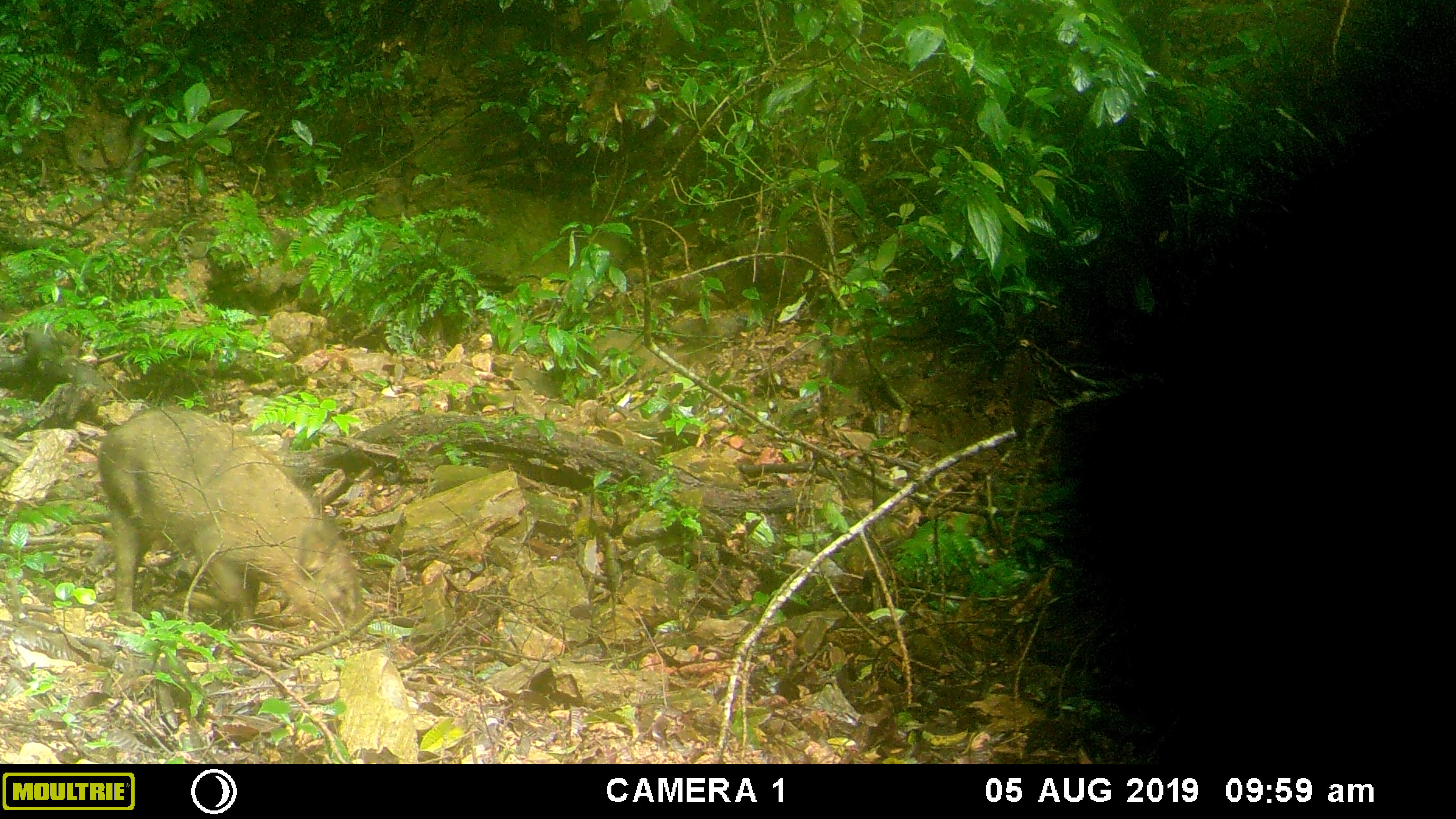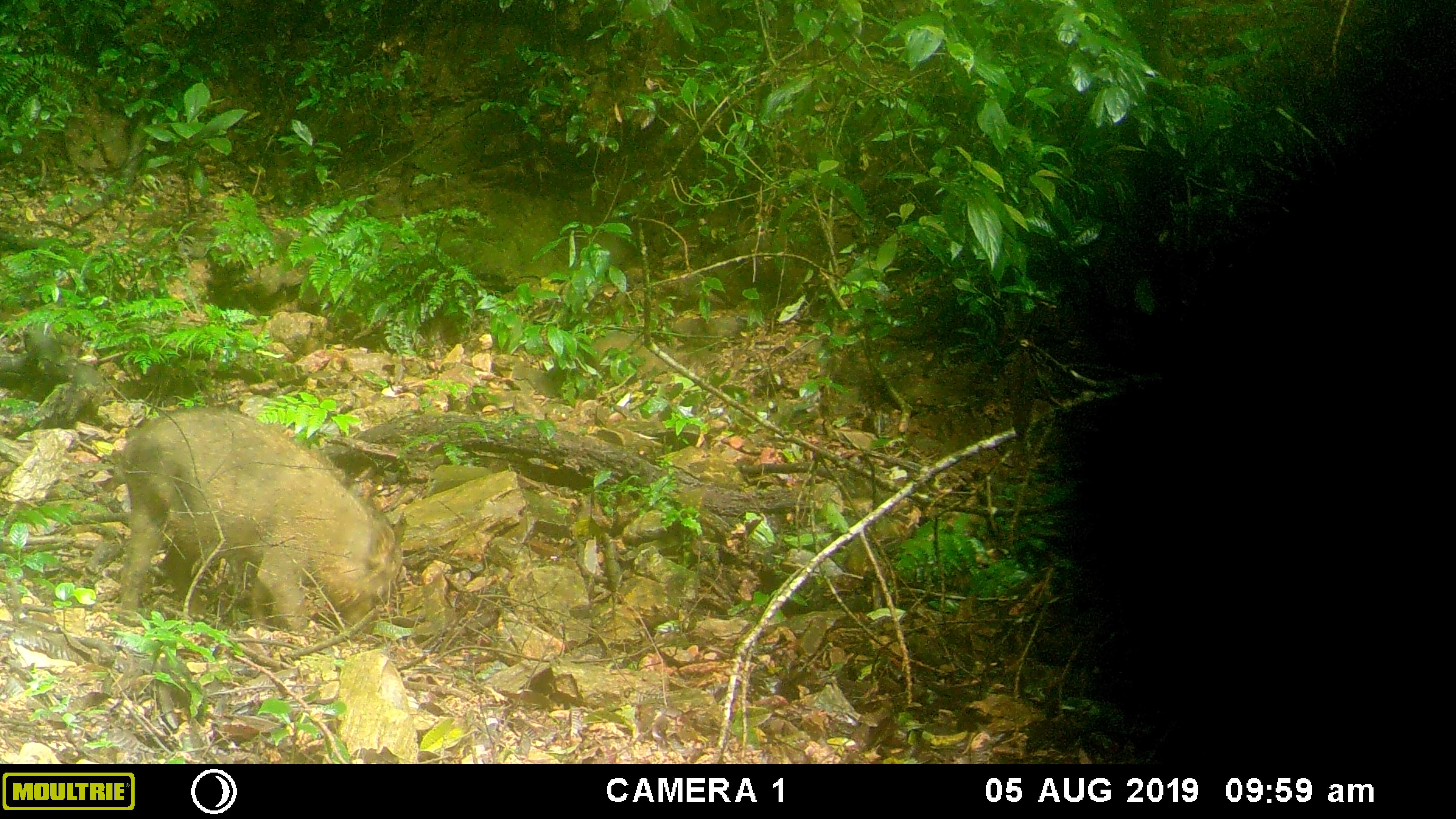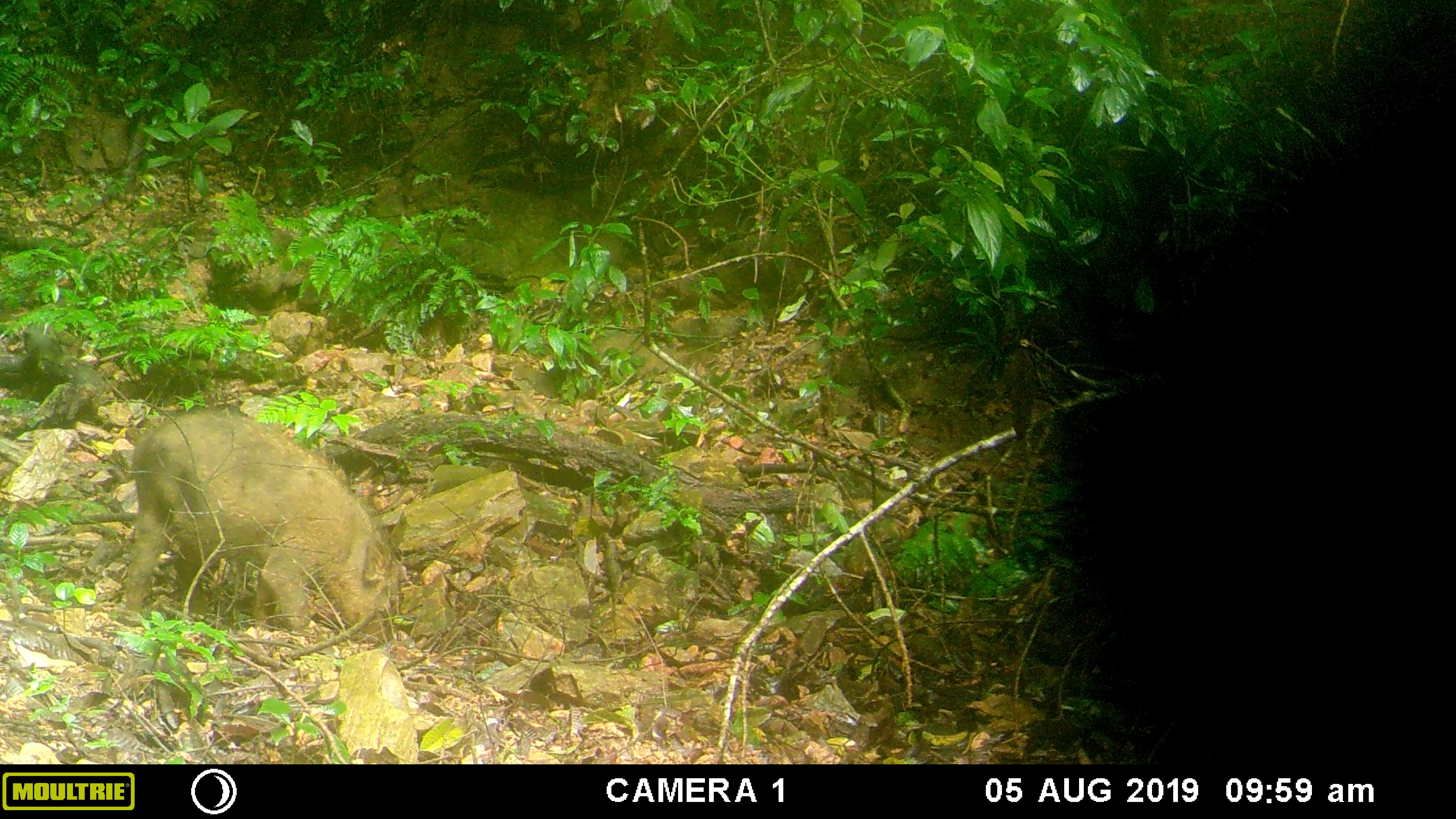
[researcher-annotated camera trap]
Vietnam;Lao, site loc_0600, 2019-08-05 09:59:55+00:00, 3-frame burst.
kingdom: Animalia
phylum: Chordata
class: Mammalia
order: Artiodactyla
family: Suidae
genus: Sus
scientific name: Sus scrofa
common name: eurasian wild pig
Eurasian wild pig (Sus scrofa). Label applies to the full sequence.